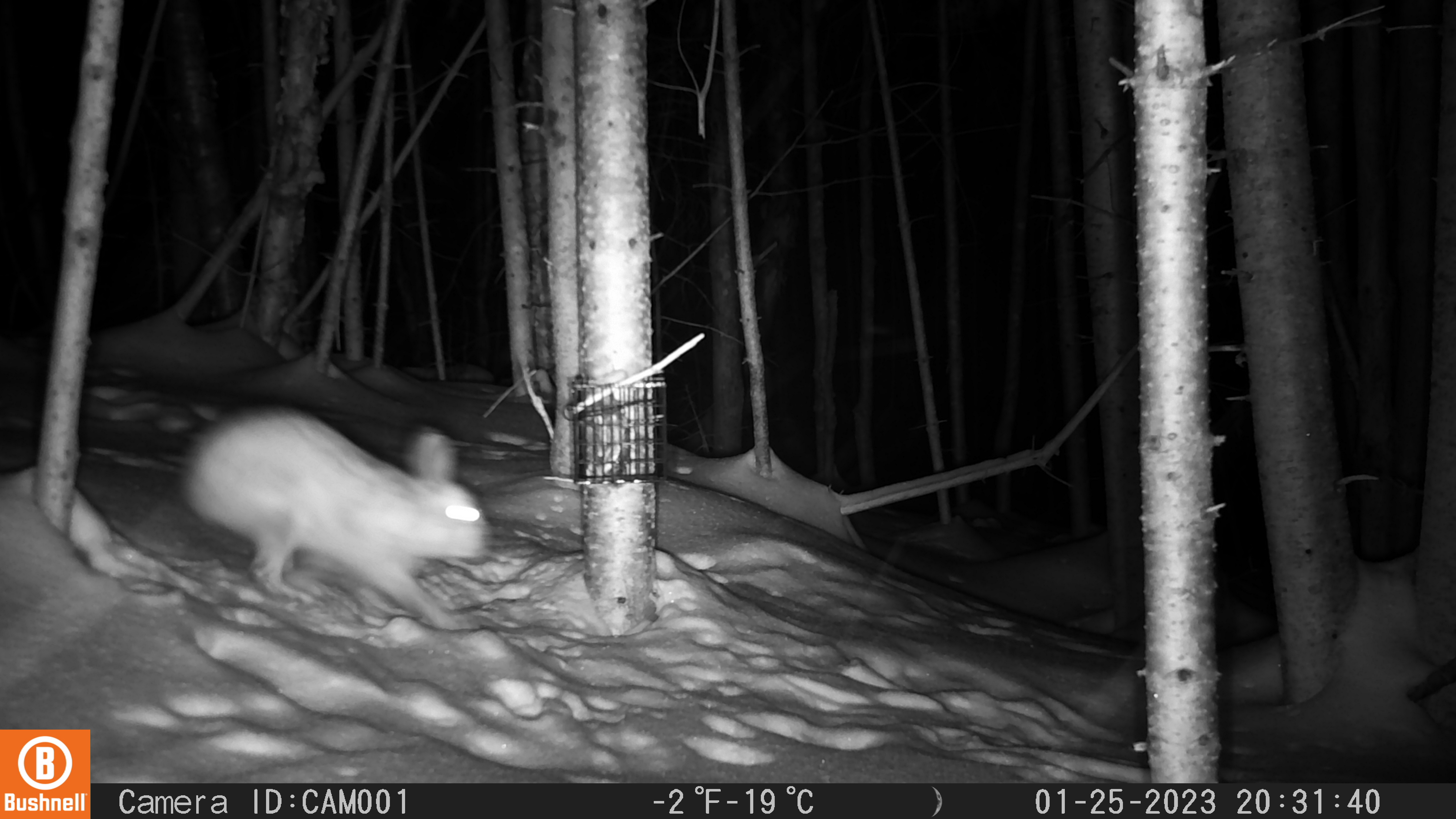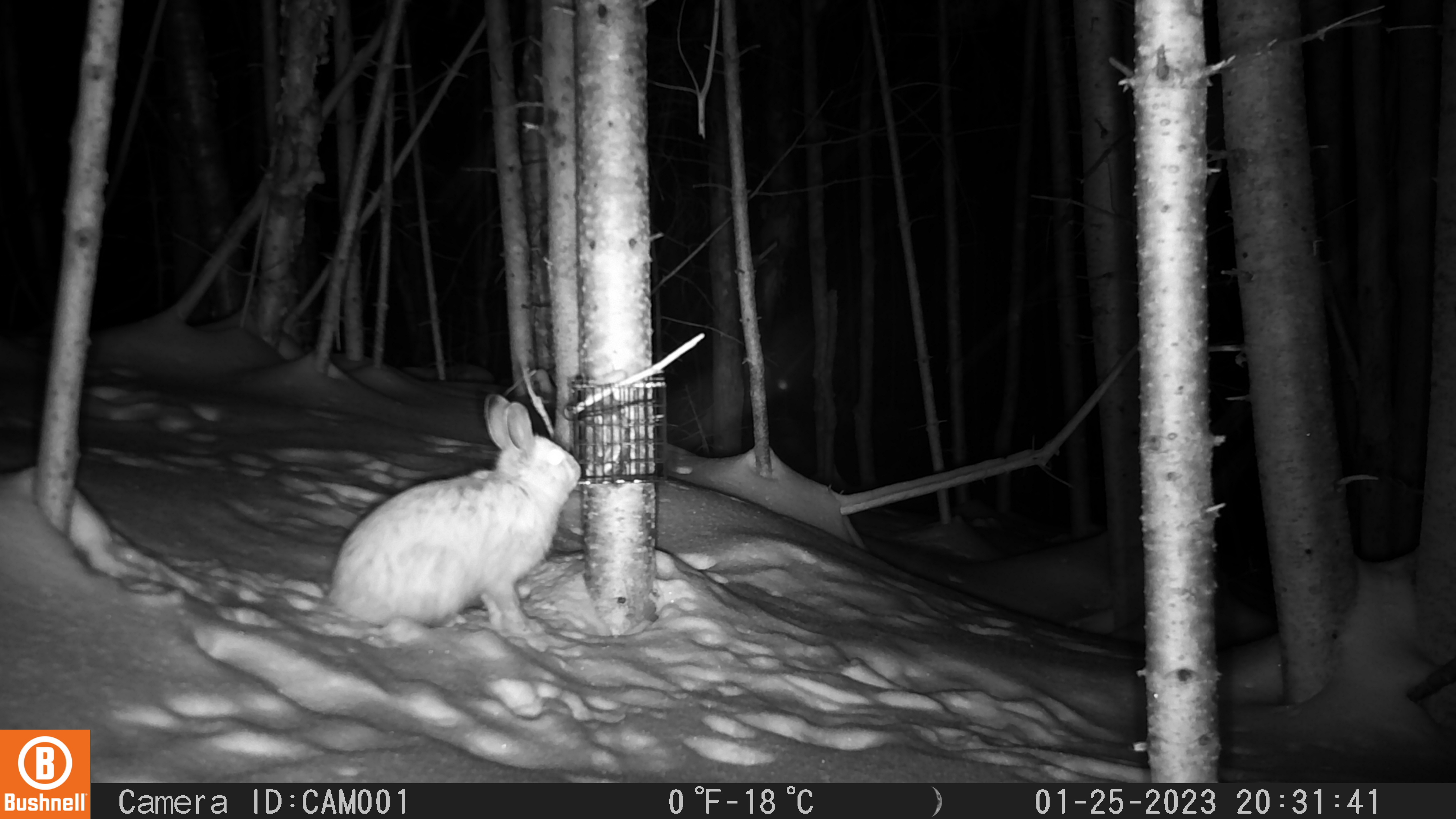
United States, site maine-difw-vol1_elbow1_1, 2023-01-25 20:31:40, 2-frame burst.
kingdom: Animalia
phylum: Chordata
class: Mammalia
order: Lagomorpha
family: Leporidae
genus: Lepus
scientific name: Lepus americanus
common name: snowshoe hare